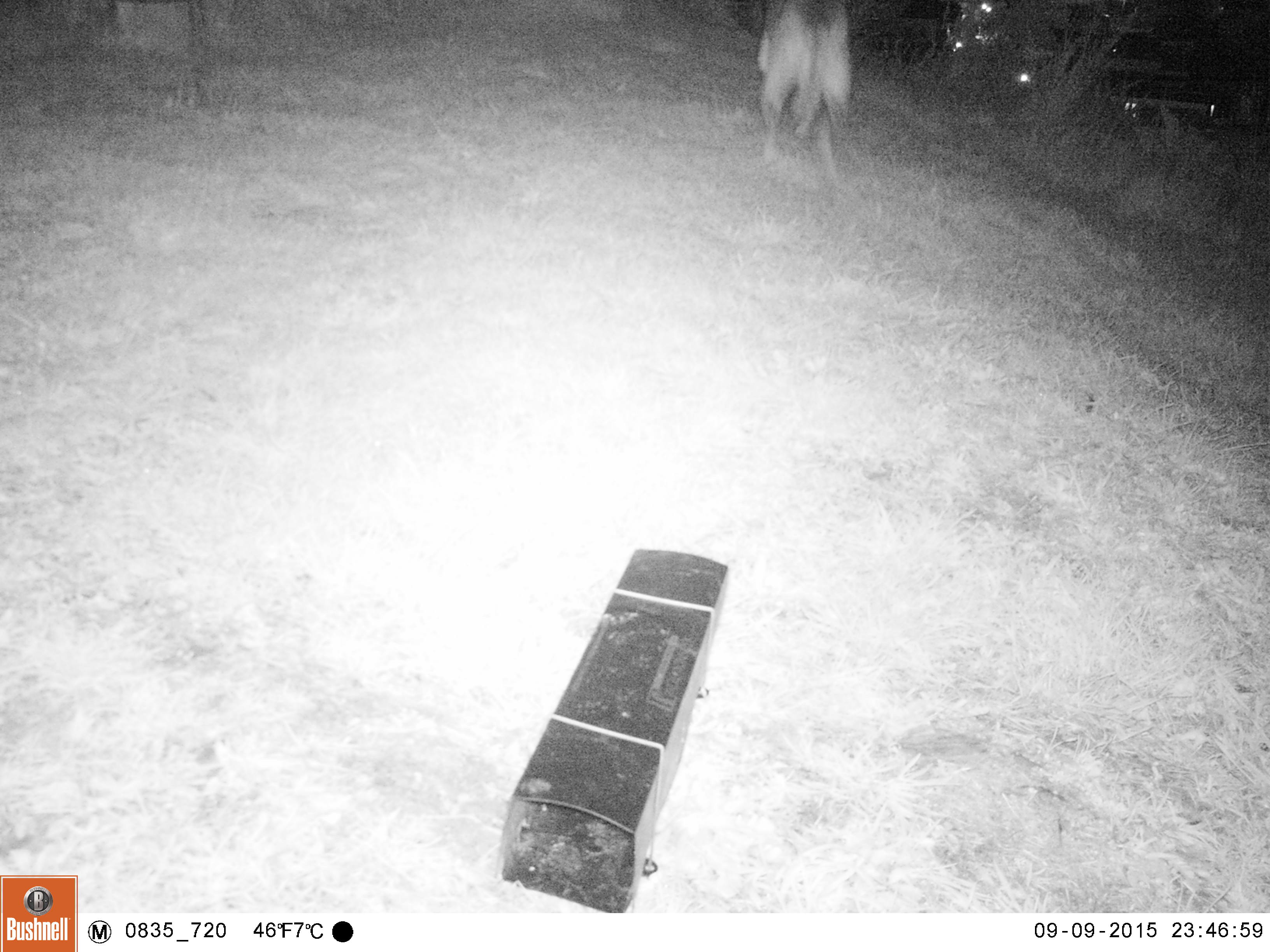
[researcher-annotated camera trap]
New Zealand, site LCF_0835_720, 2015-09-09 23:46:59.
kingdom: Animalia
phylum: Chordata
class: Mammalia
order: Carnivora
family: Canidae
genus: Canis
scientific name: Canis familiaris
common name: domestic dog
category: dog